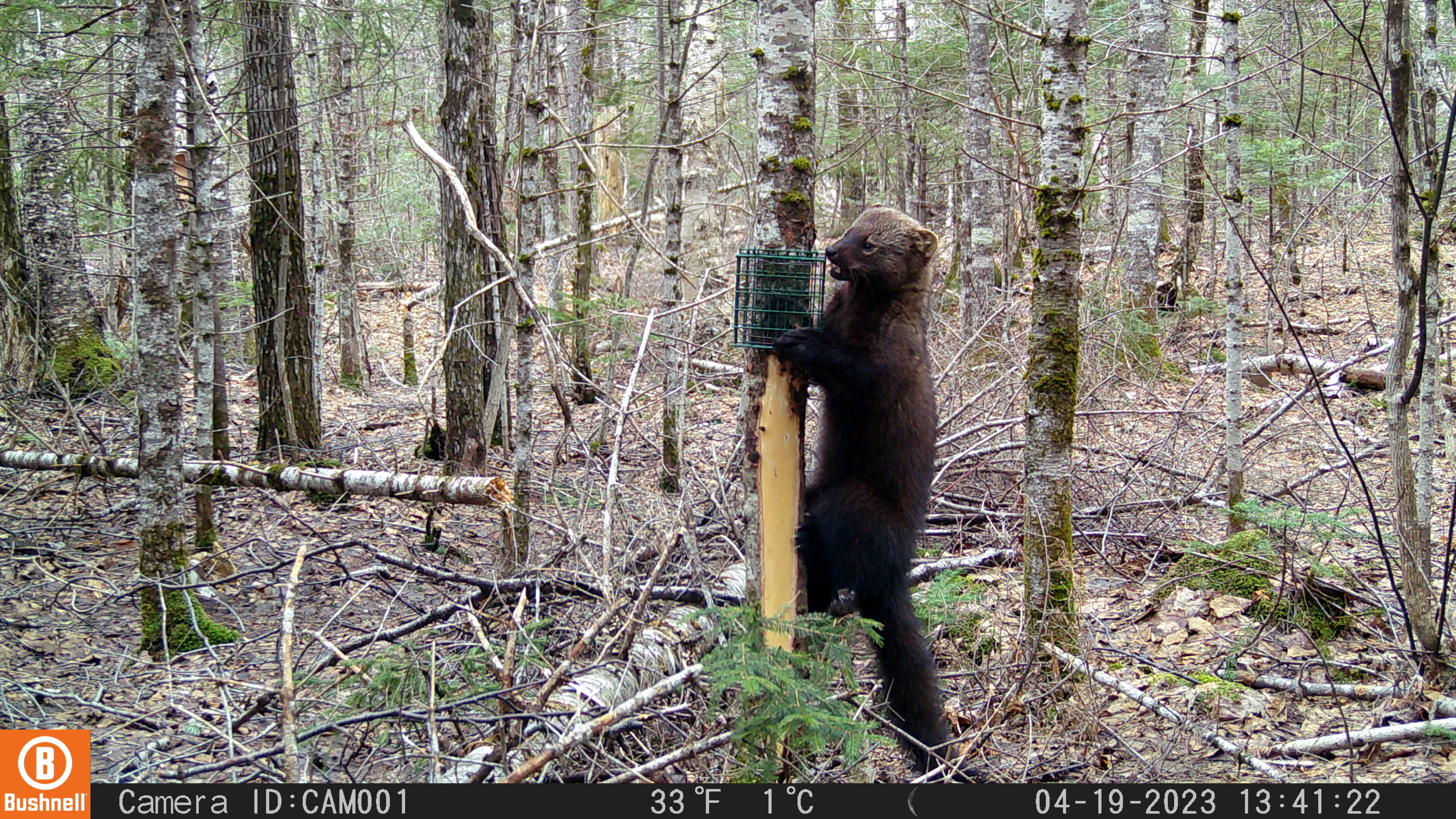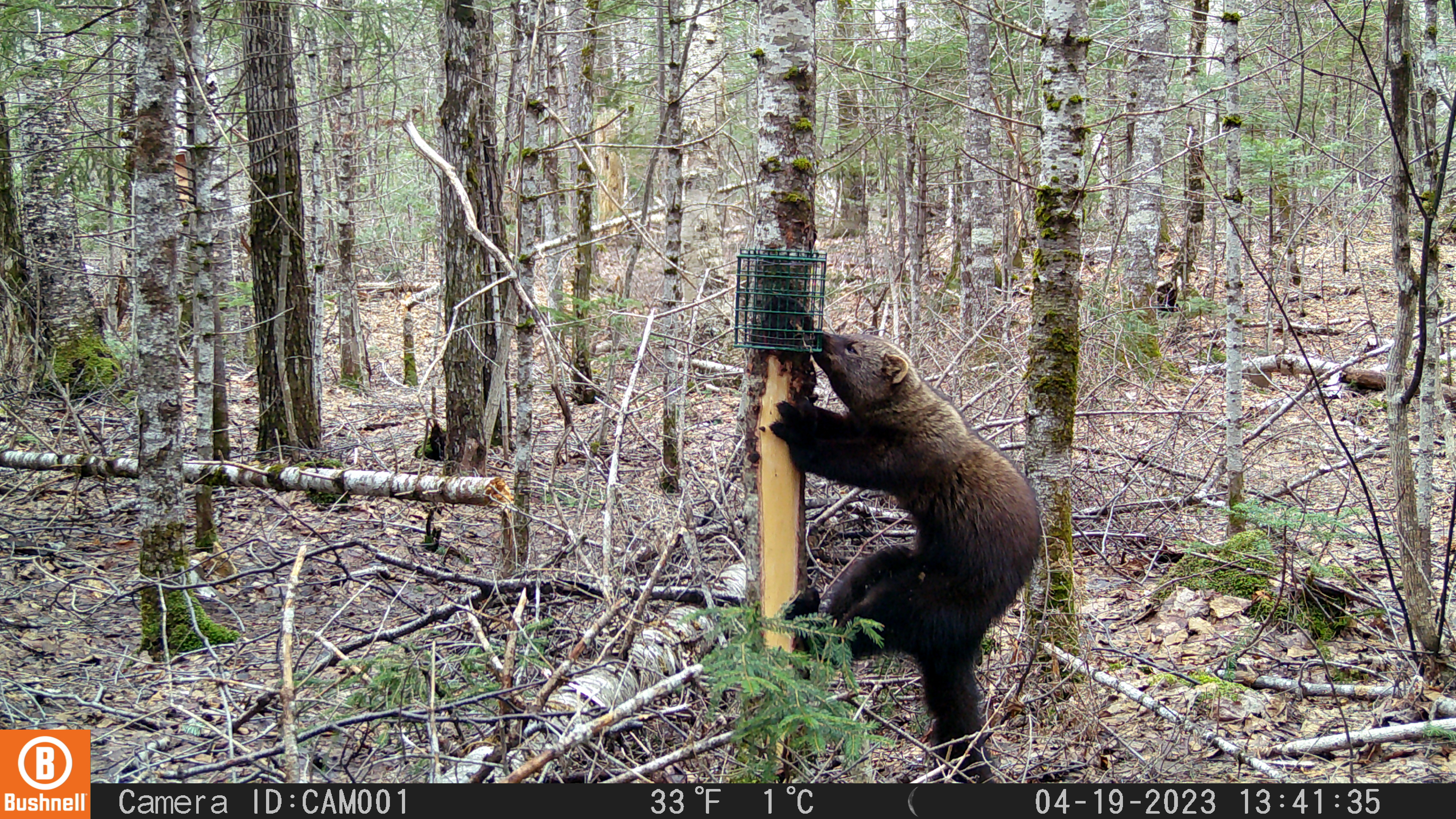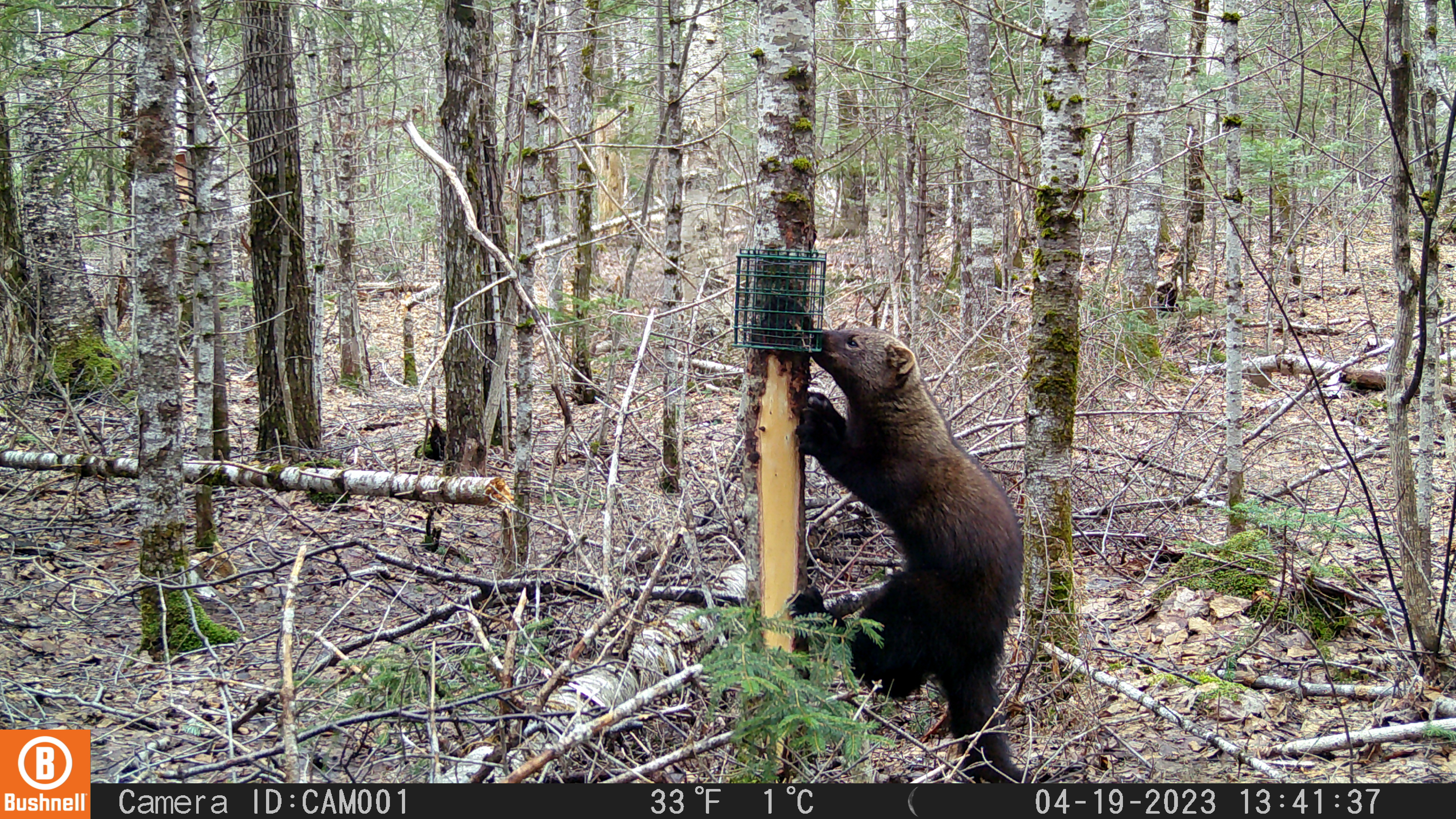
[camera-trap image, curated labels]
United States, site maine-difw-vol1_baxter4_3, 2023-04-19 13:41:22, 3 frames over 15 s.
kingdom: Animalia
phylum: Chordata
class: Mammalia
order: Carnivora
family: Mustelidae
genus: Pekania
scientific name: Pekania pennanti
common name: fisher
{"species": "fisher (Pekania pennanti)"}